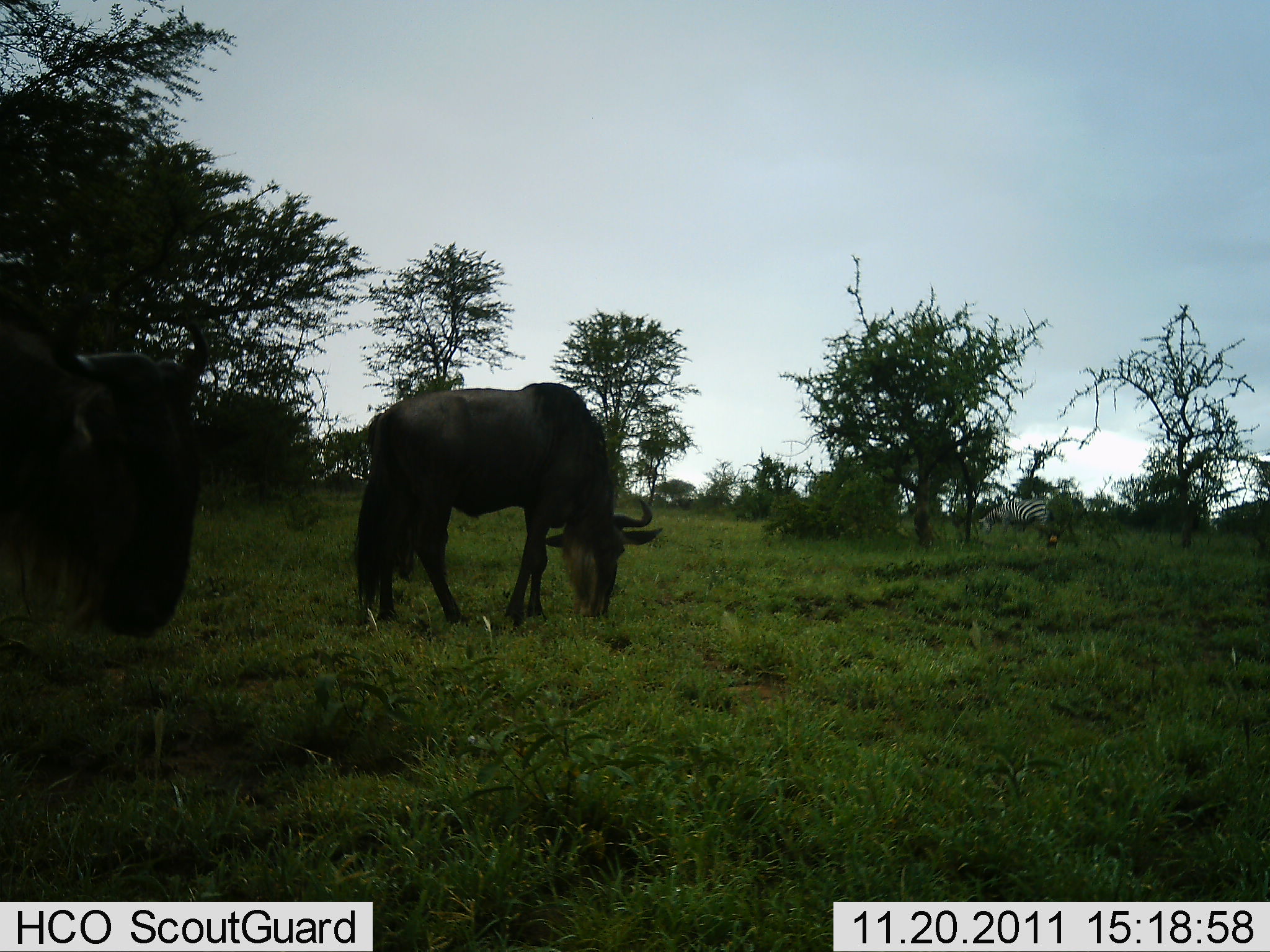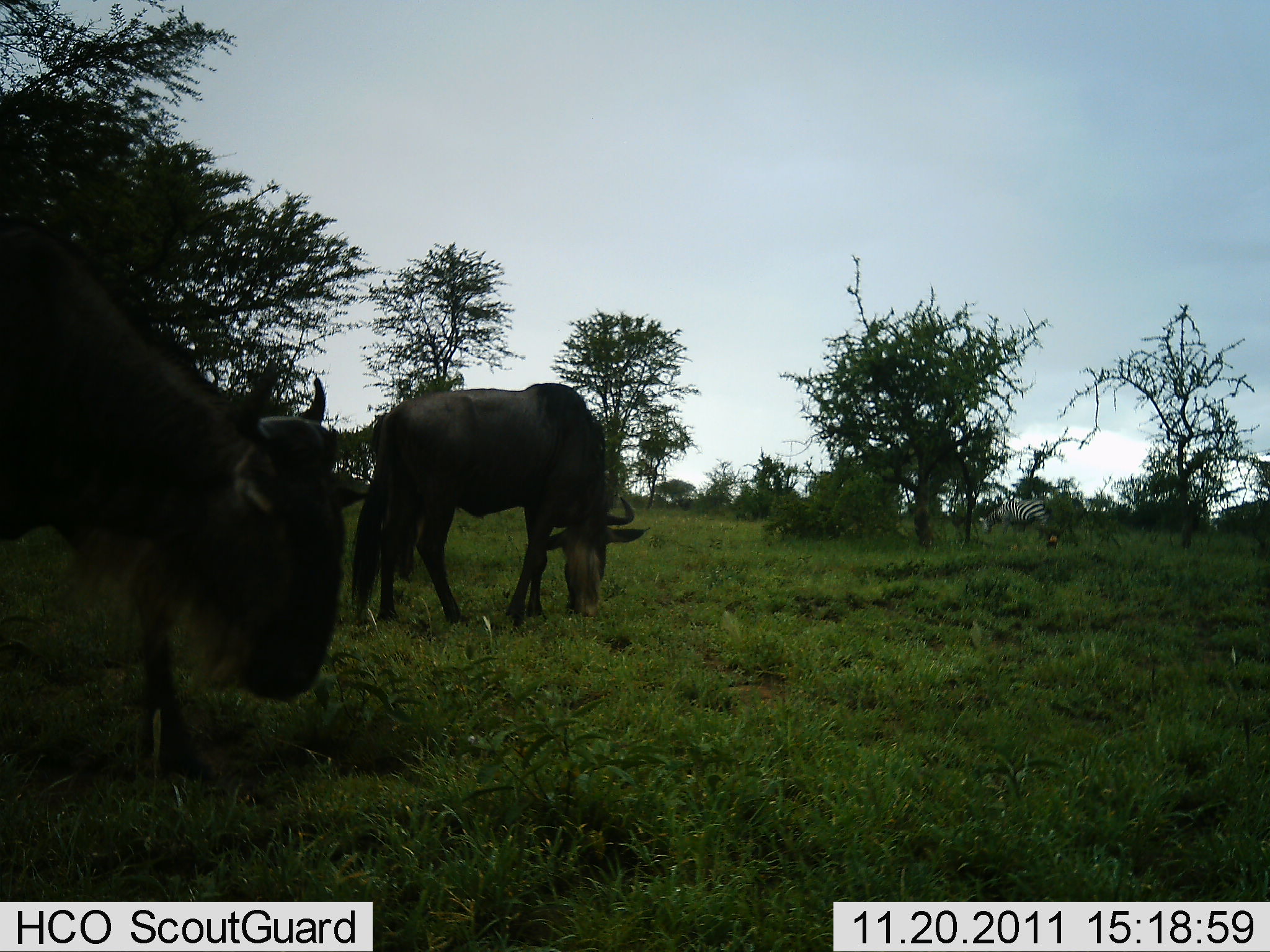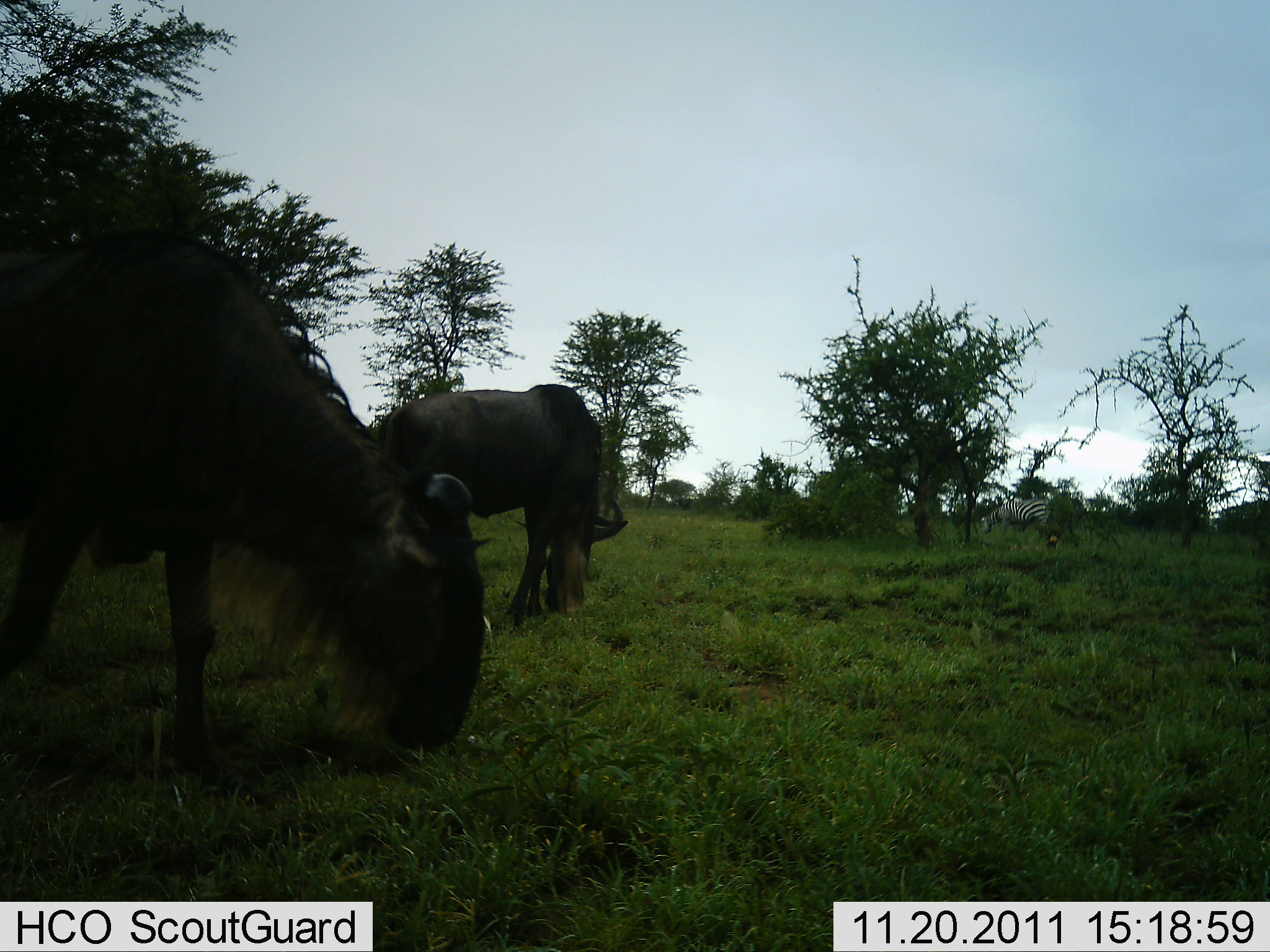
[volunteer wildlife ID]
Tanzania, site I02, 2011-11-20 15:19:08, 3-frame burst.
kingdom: Animalia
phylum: Chordata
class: Mammalia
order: Artiodactyla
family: Bovidae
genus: Connochaetes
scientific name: Connochaetes taurinus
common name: blue wildebeest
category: wildebeest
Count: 2.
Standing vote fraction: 29%.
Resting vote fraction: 0%.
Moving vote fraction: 19%.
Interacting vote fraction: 0%.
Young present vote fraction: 0%.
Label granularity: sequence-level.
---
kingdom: Animalia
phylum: Chordata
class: Mammalia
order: Perissodactyla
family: Equidae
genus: Equus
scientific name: Equus quagga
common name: plains zebra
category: zebra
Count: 1.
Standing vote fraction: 40%.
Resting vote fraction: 0%.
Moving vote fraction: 7%.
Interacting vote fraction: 0%.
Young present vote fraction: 0%.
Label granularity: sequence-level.